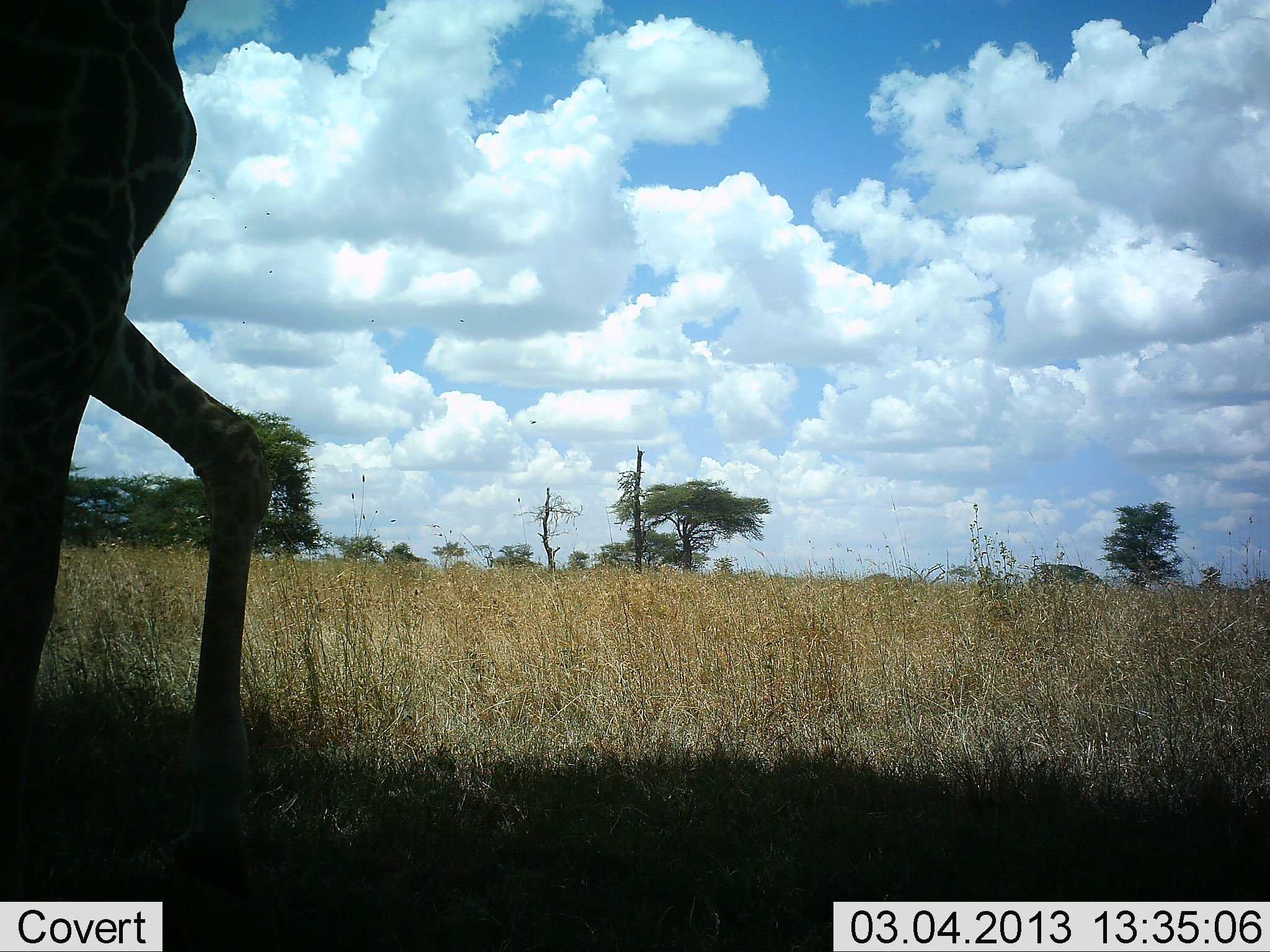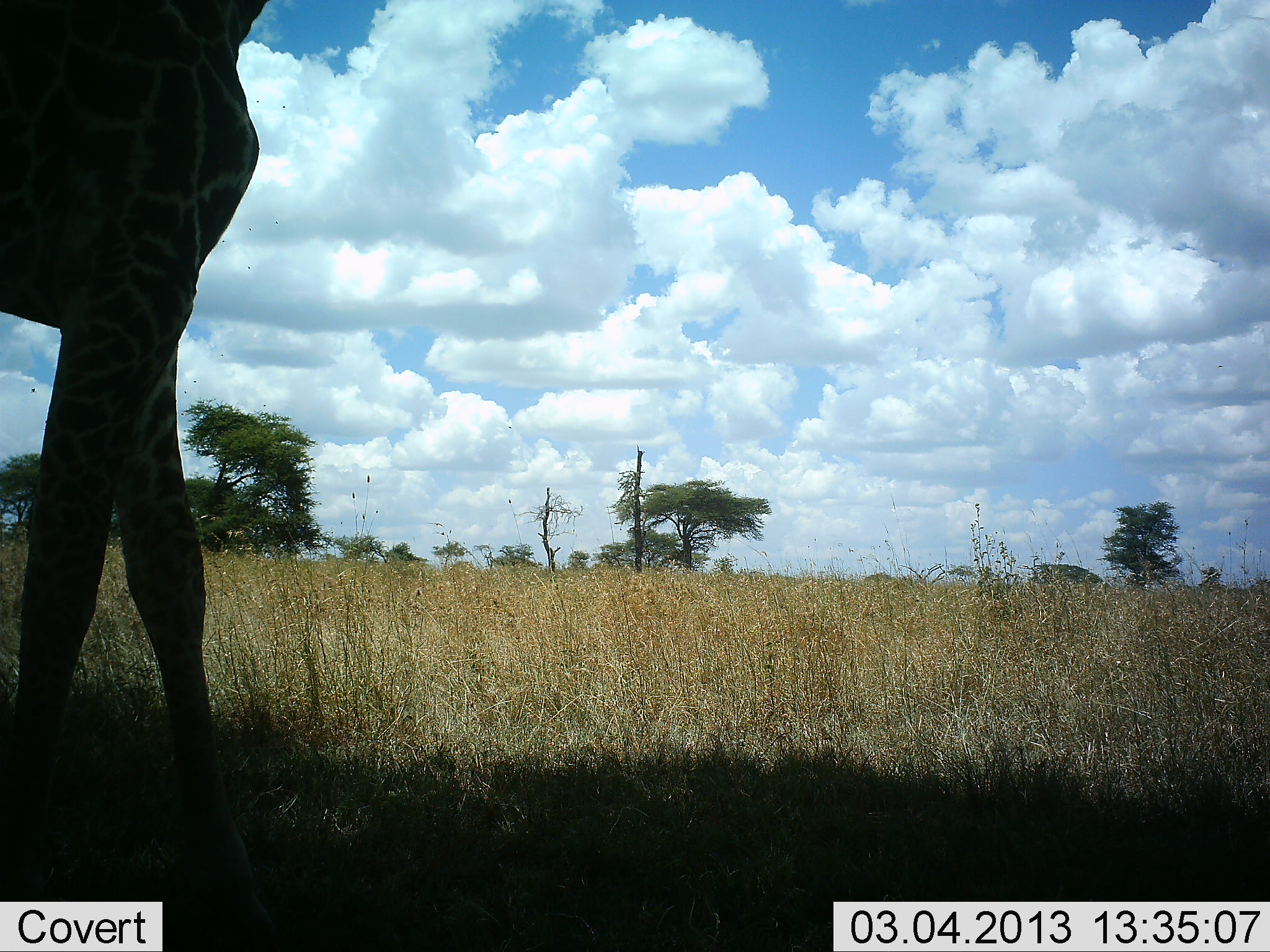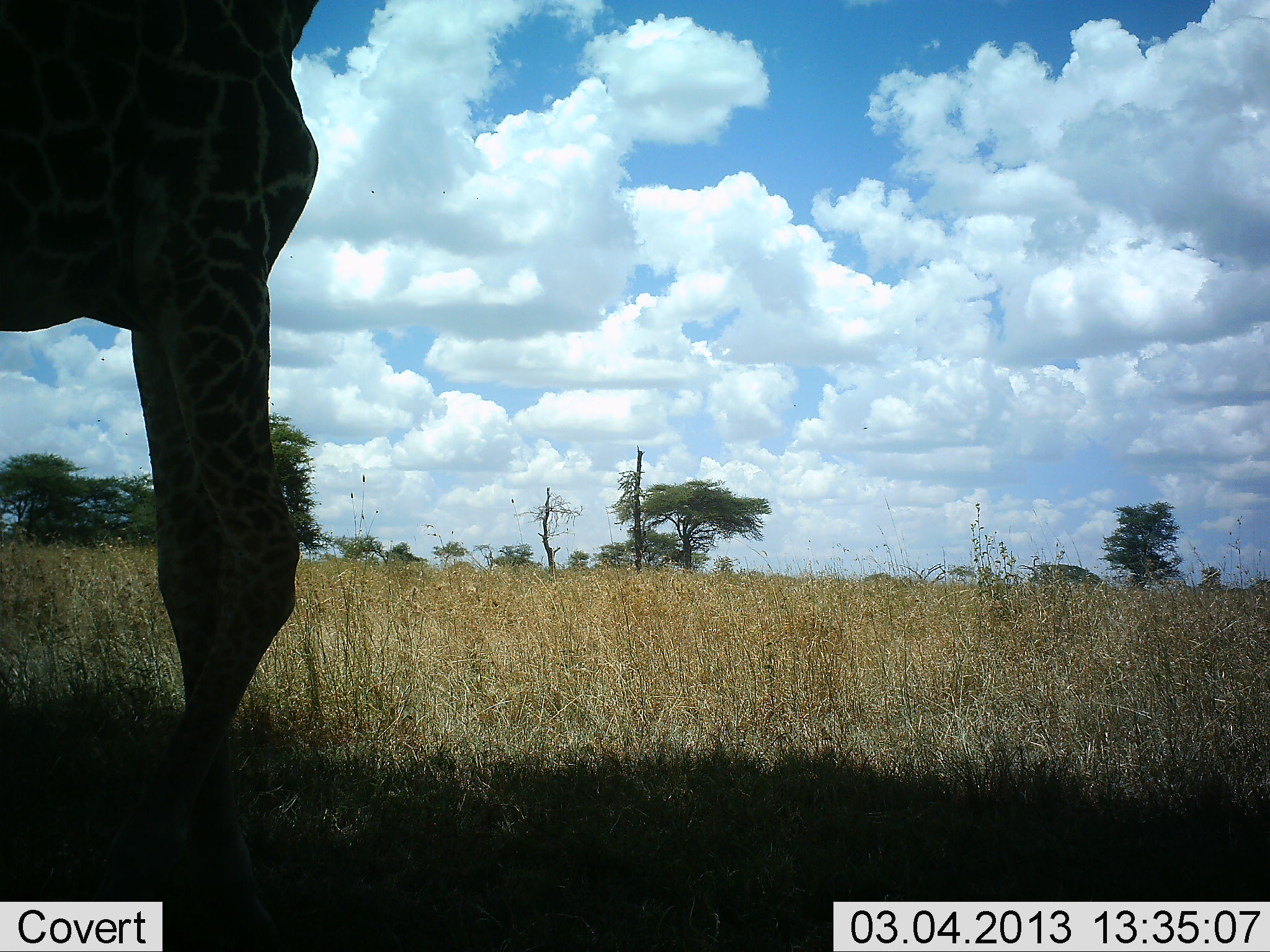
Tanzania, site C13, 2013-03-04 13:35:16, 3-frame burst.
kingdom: Animalia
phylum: Chordata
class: Mammalia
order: Artiodactyla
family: Giraffidae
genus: Giraffa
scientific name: Giraffa camelopardalis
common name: giraffe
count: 1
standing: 38%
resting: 3%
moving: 69%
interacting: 3%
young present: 0%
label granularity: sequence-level